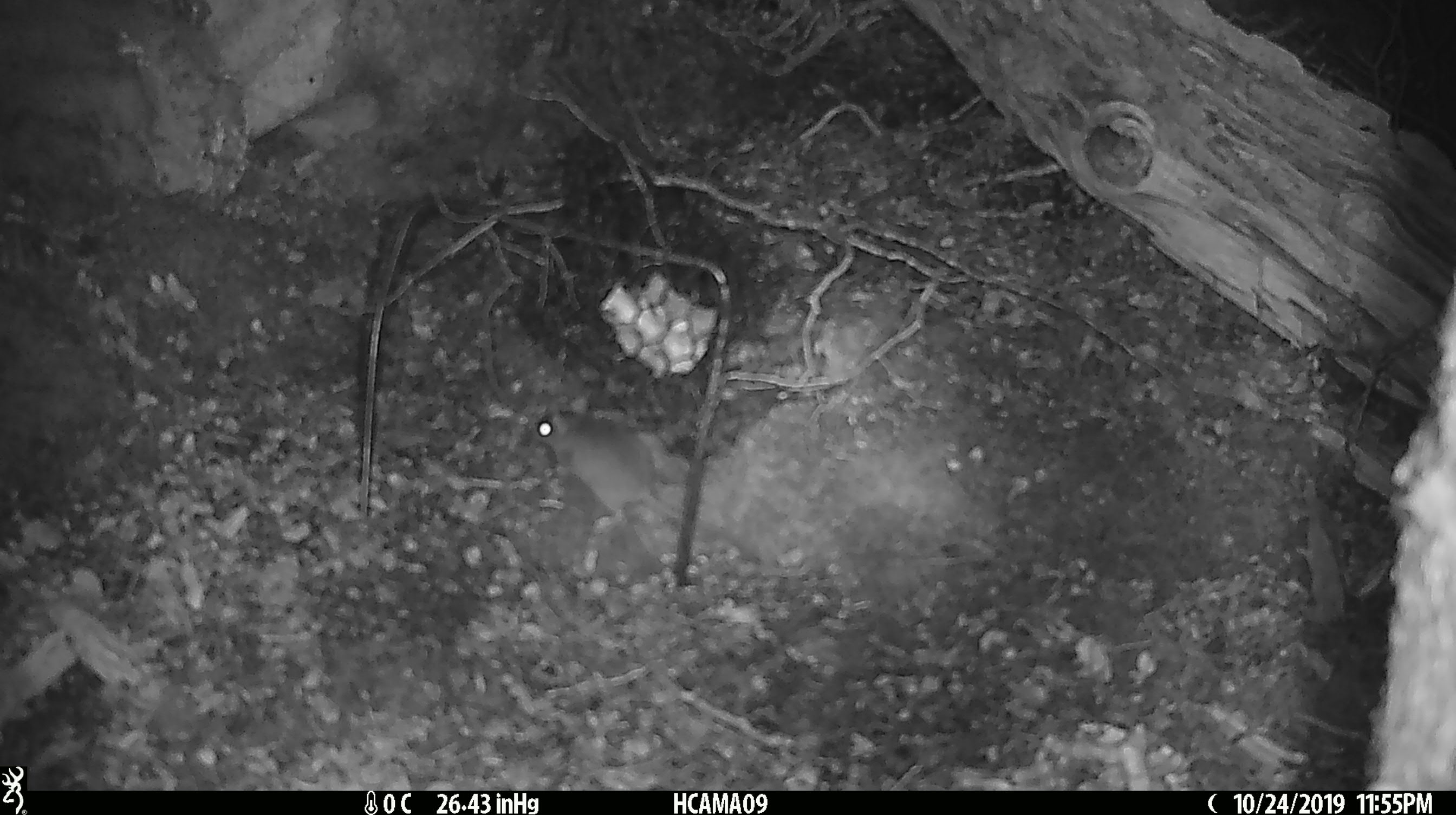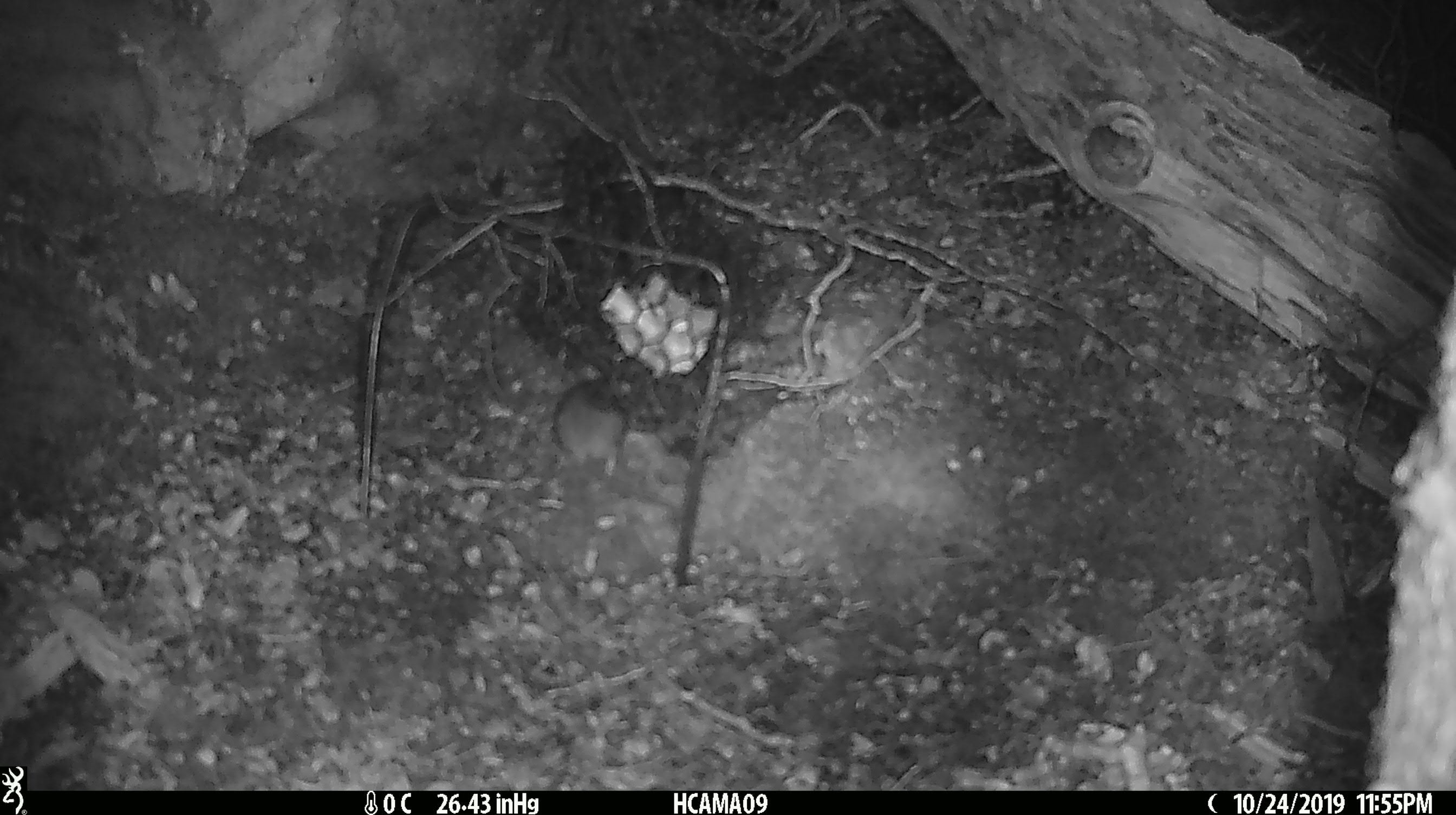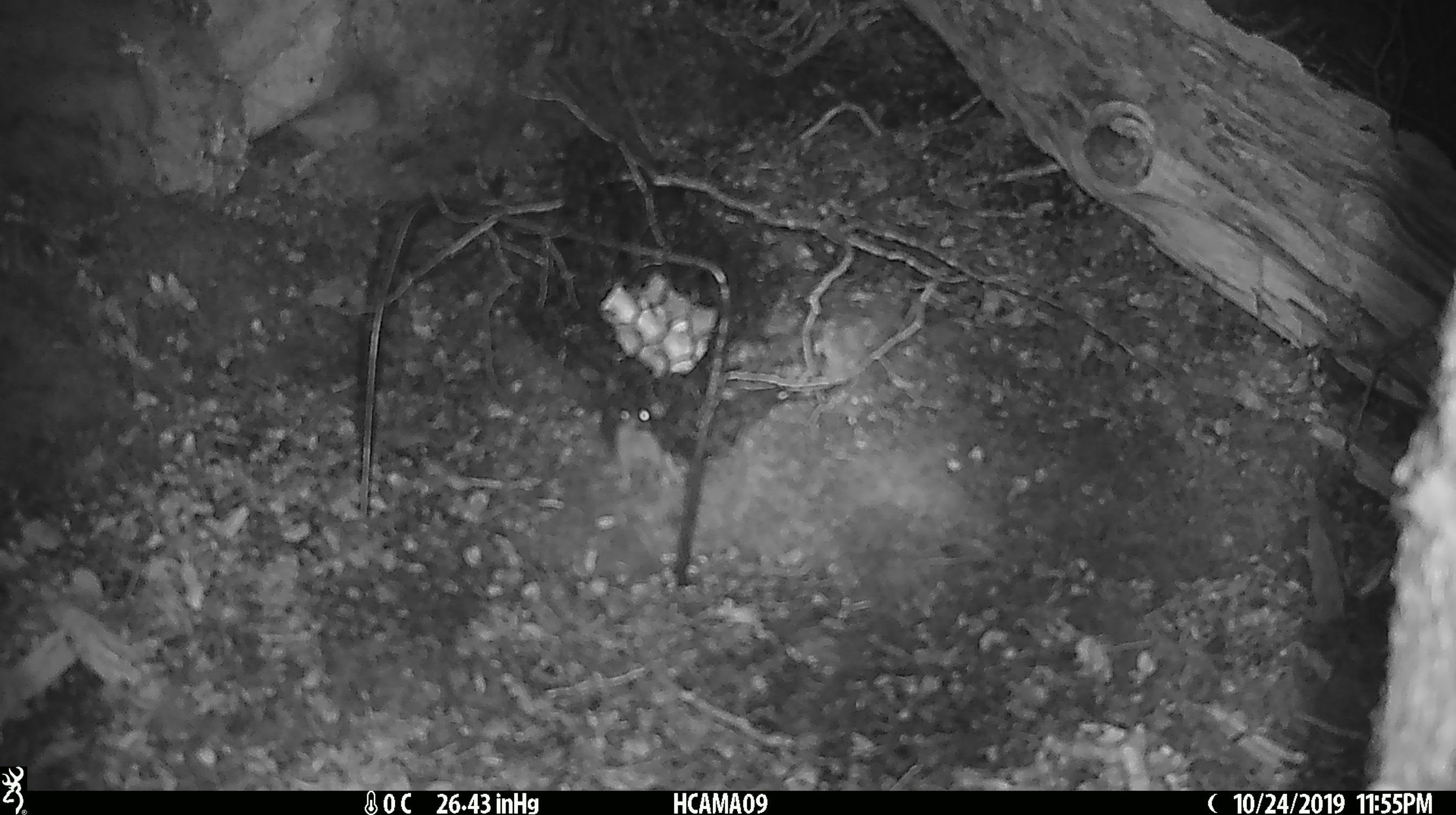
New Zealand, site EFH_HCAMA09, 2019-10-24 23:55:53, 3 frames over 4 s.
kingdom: Animalia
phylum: Chordata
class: Mammalia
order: Rodentia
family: Muridae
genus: Mus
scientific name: Mus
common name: mouse